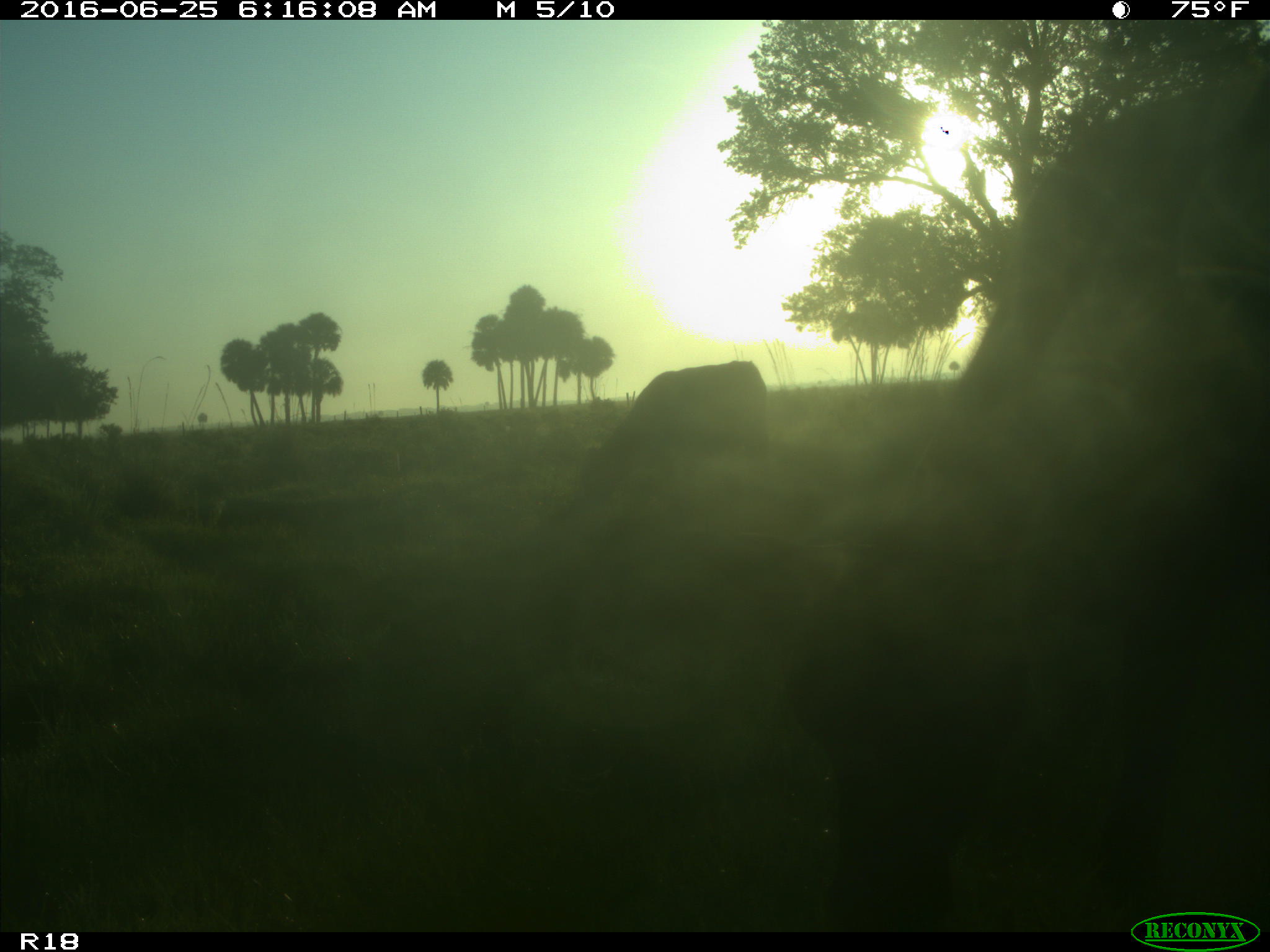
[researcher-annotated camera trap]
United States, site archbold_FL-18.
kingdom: Animalia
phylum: Chordata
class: Mammalia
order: Artiodactyla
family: Bovidae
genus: Bos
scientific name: Bos taurus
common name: domestic cow